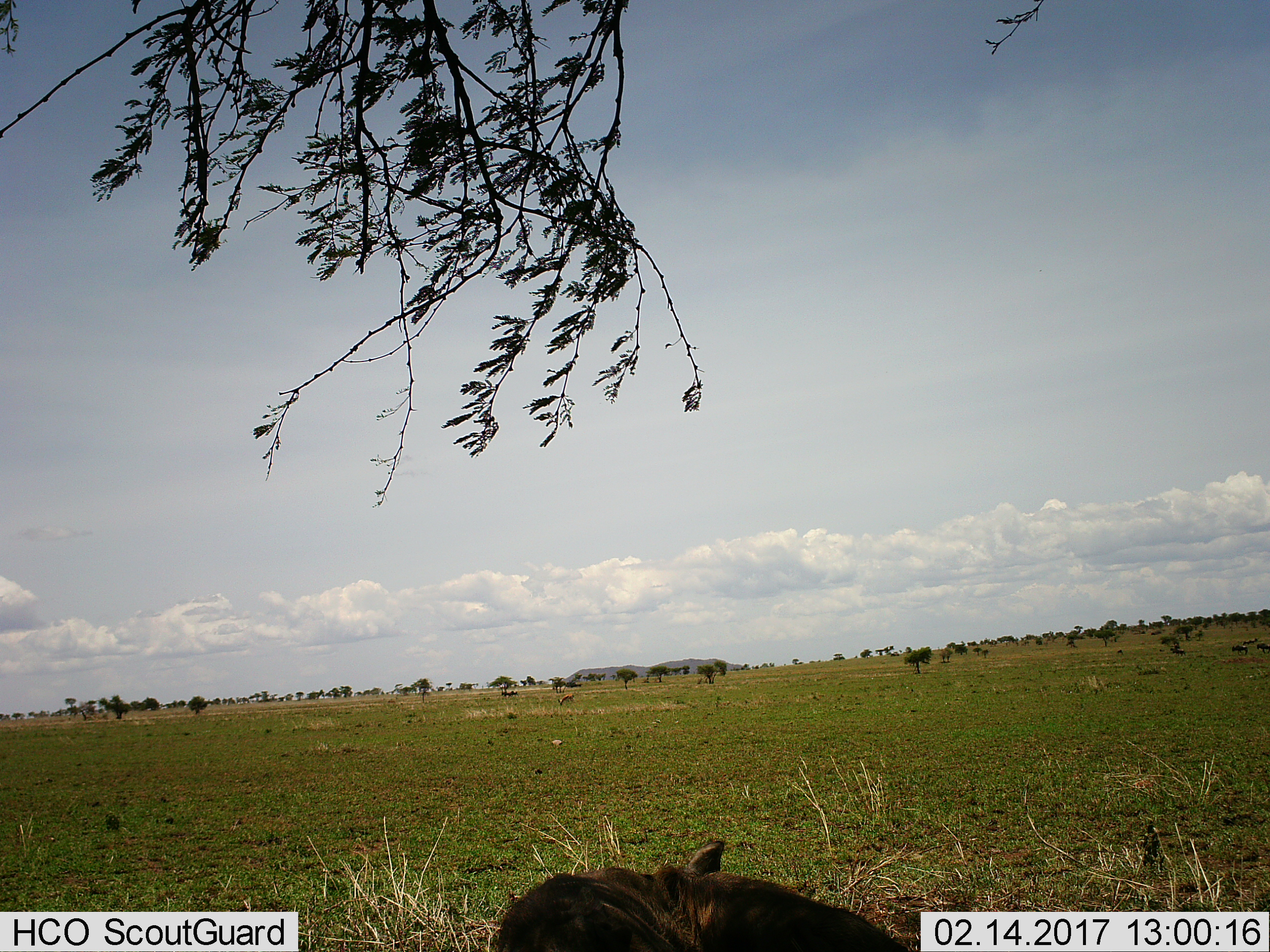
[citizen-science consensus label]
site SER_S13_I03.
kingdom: Animalia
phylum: Chordata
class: Mammalia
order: Artiodactyla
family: Bovidae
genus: Connochaetes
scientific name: Connochaetes taurinus taurinus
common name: blue wildebeest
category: wildebeestblue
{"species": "wildebeestblue (blue wildebeest) (Connochaetes taurinus taurinus)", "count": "5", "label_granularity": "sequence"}